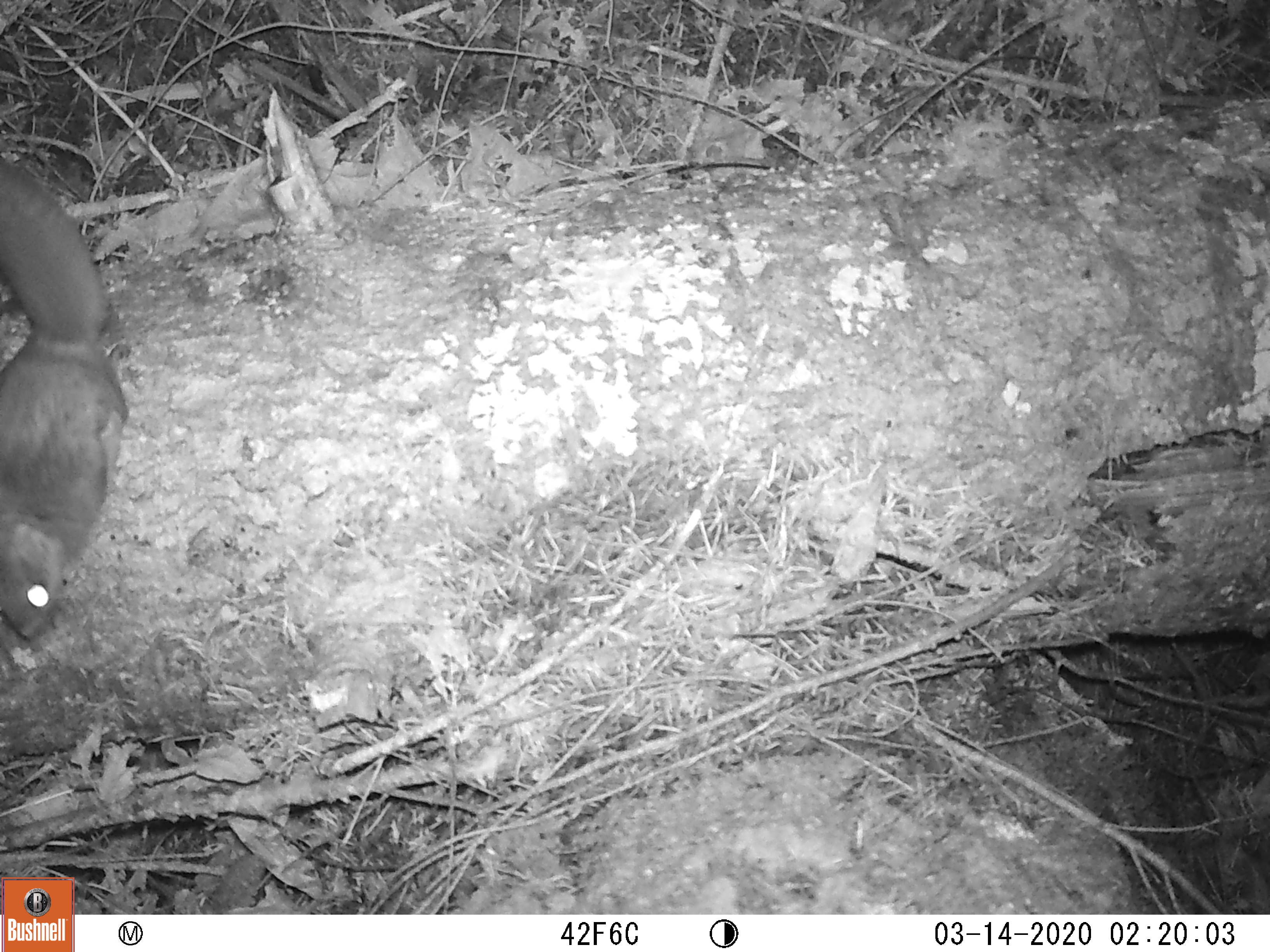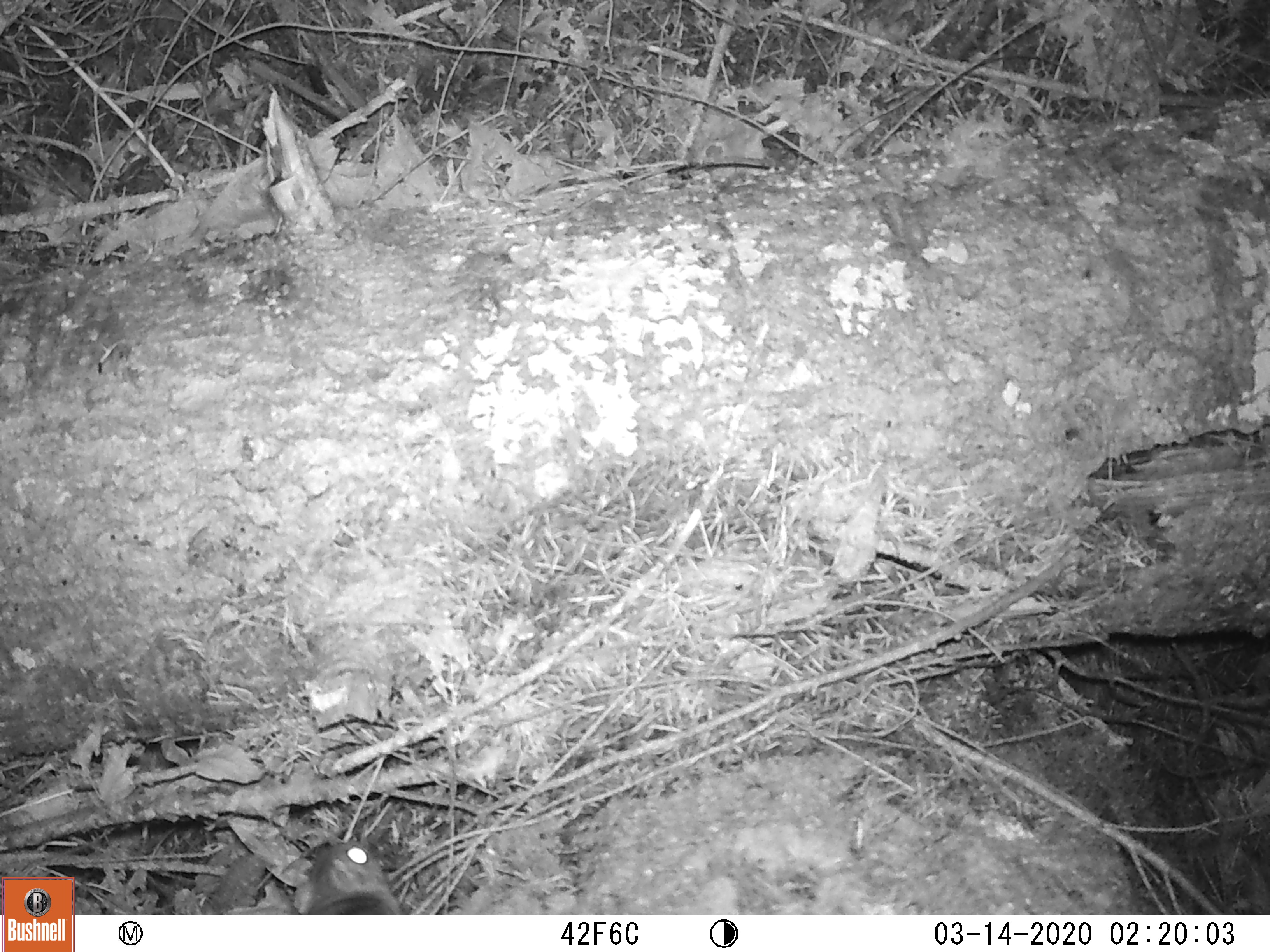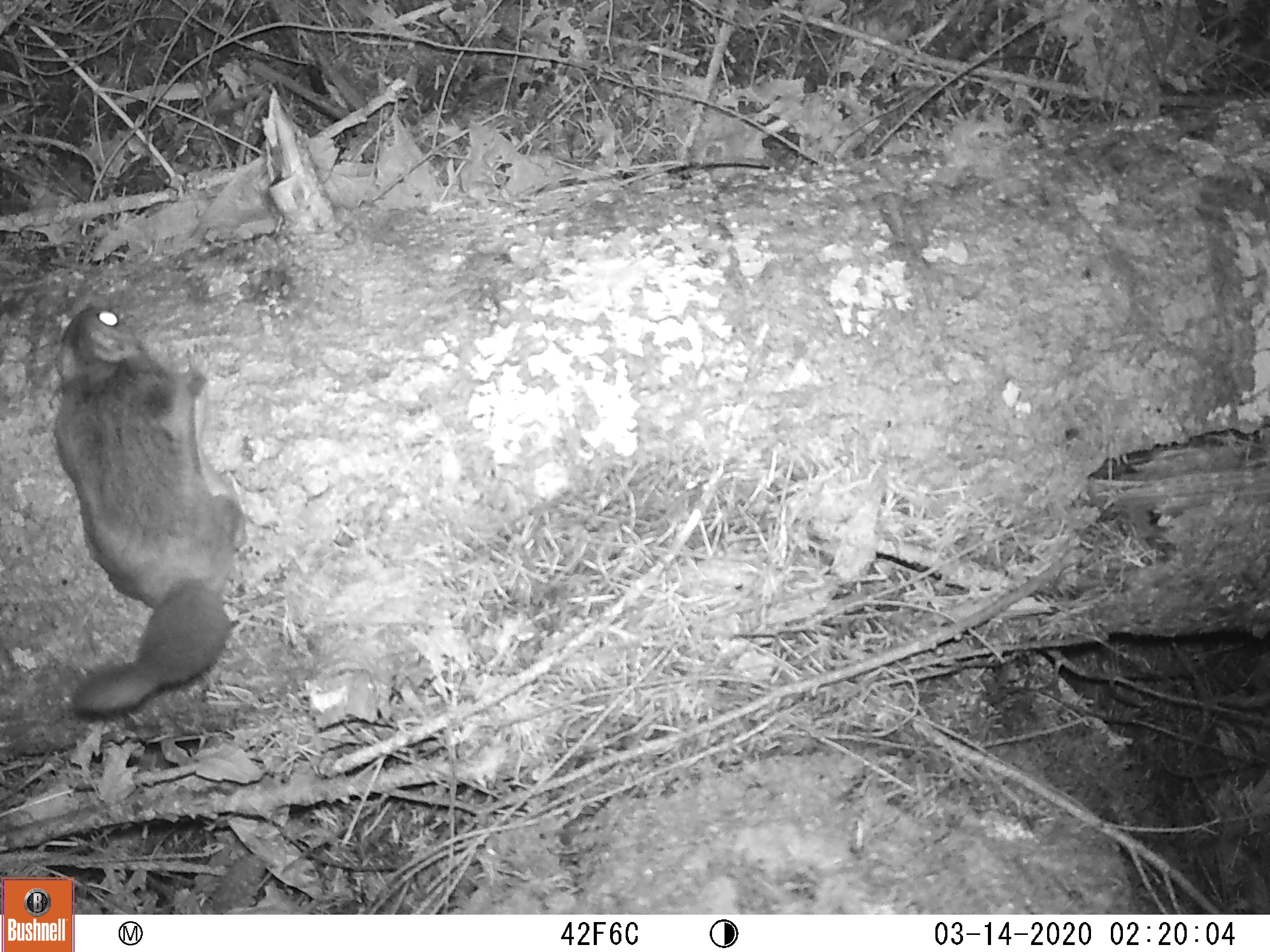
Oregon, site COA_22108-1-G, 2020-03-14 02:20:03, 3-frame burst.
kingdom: Animalia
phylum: Chordata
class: Mammalia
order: Rodentia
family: Sciuridae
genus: Glaucomys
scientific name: Glaucomys oregonensis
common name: humboldt's flying squirrel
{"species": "humboldt's flying squirrel (Glaucomys oregonensis)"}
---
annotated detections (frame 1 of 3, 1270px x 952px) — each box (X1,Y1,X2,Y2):
humboldt's flying squirrel: (0,128,140,673)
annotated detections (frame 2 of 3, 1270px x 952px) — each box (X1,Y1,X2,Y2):
humboldt's flying squirrel: (248,830,421,914)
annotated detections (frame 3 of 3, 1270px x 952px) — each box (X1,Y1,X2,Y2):
humboldt's flying squirrel: (38,283,247,738)